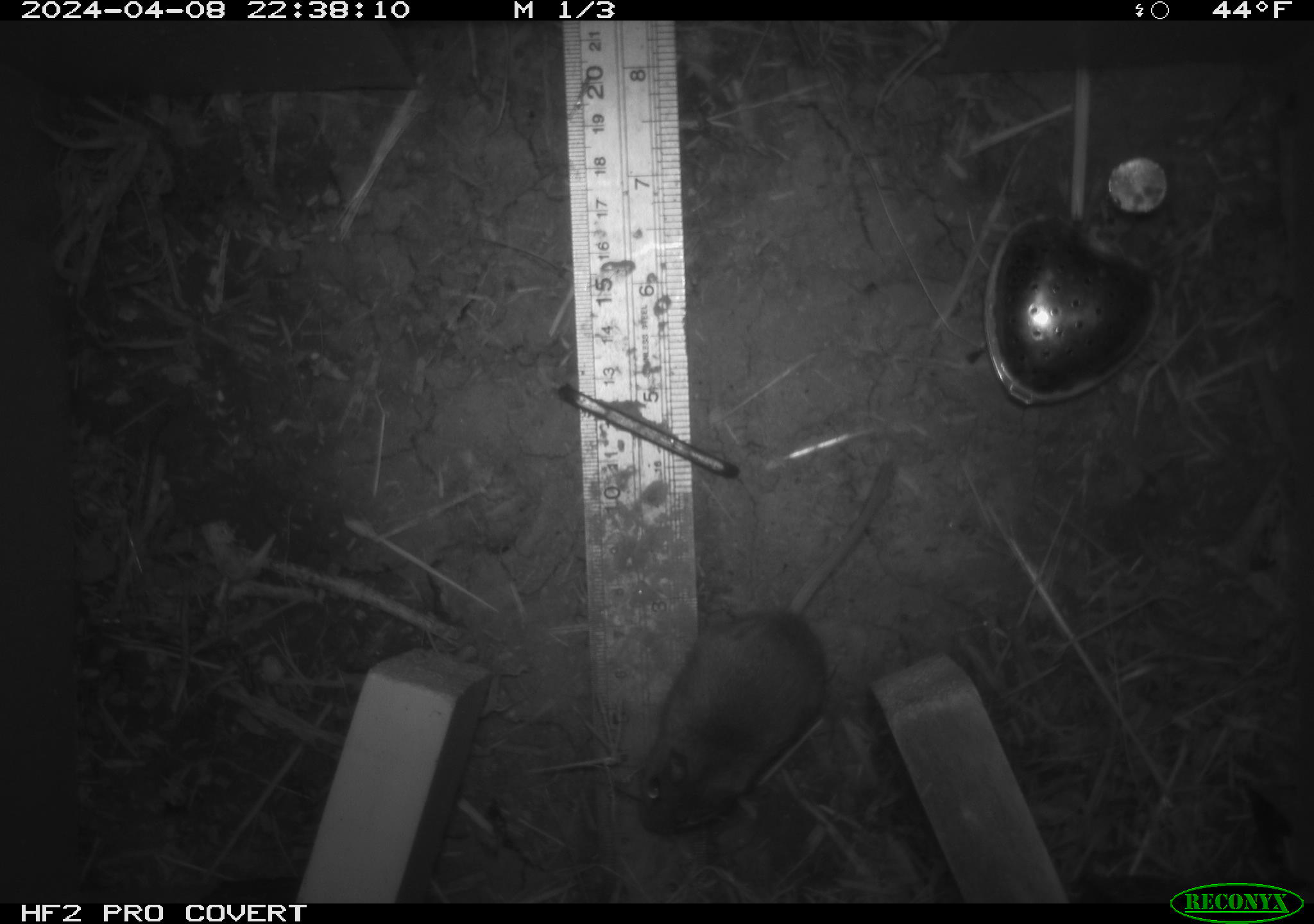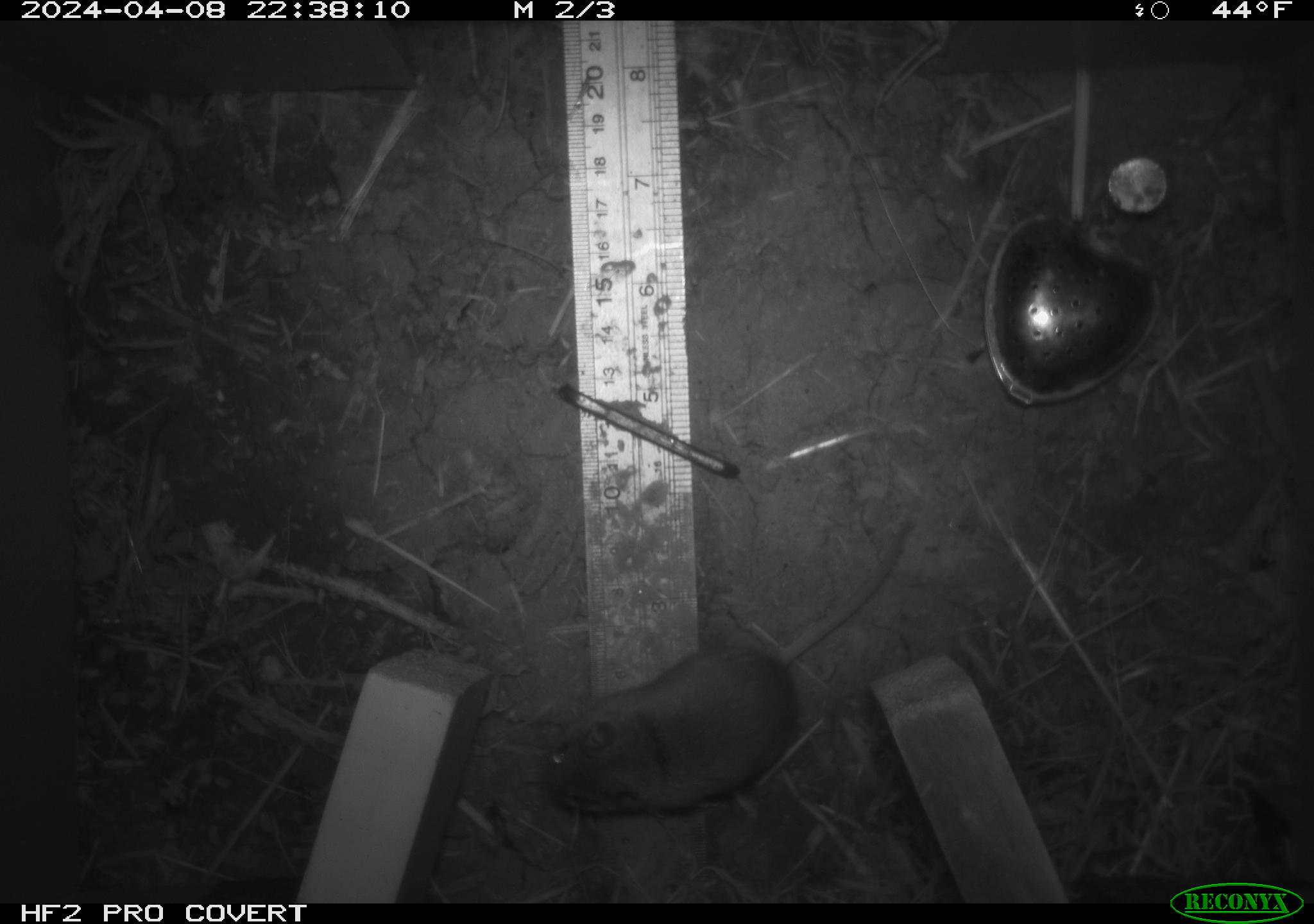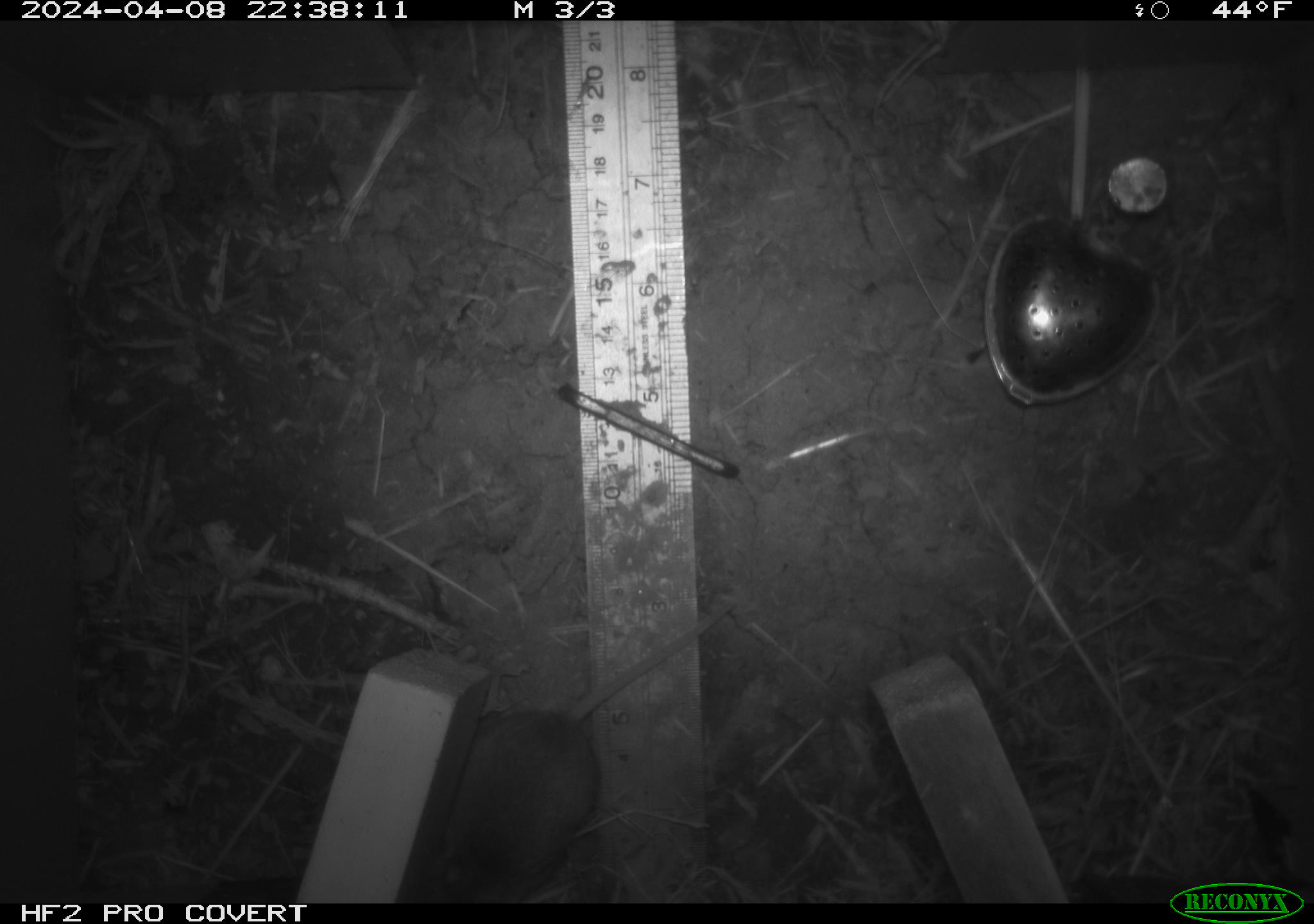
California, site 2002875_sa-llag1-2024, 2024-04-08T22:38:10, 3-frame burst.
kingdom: Animalia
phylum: Chordata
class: Mammalia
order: Rodentia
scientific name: Rodentia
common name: mouse species